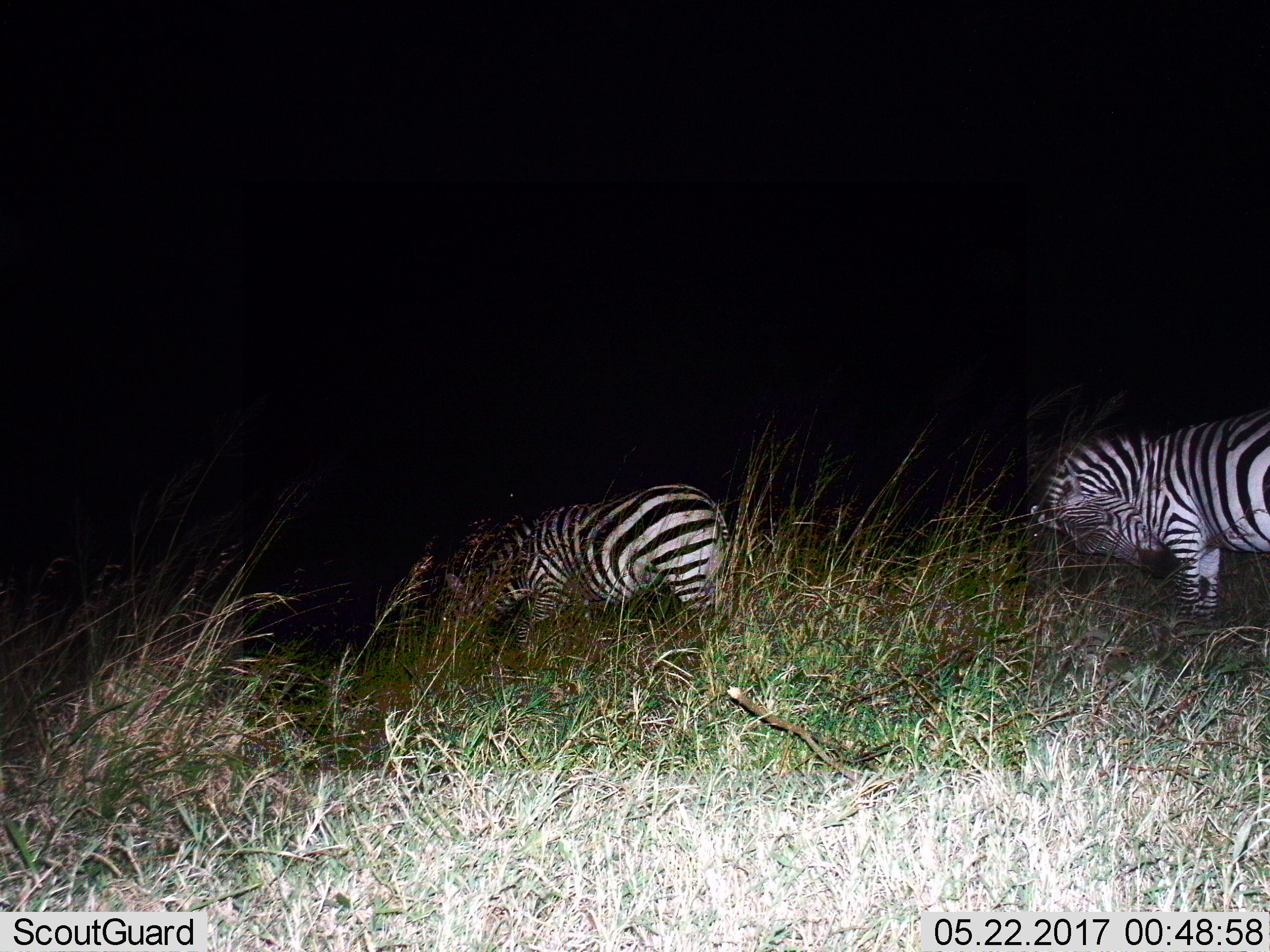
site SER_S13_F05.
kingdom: Animalia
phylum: Chordata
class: Mammalia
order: Perissodactyla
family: Equidae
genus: Equus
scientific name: Equus quagga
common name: plains zebra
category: zebraplains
Zebraplains (plains zebra) (Equus quagga), count 2. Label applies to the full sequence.